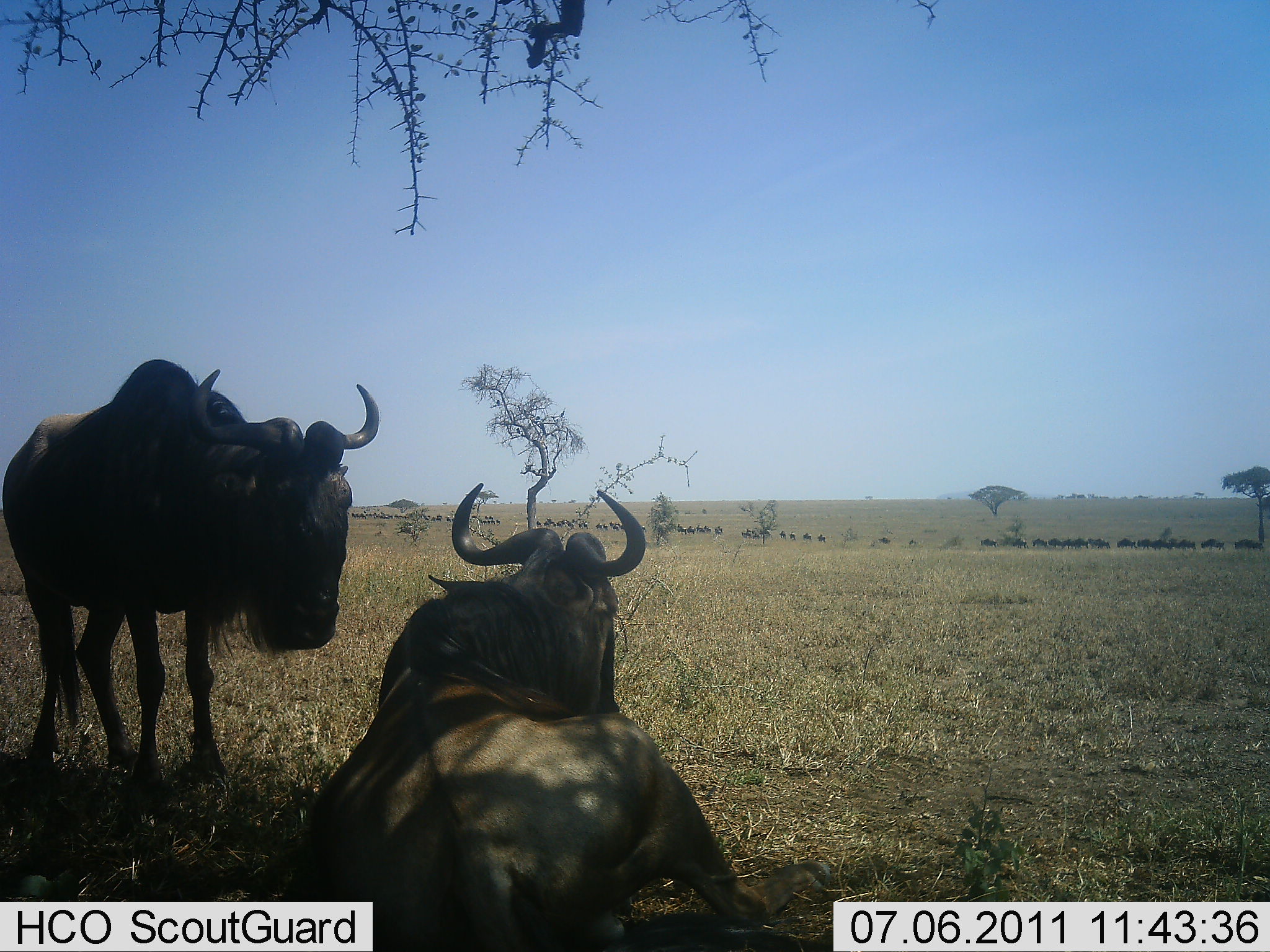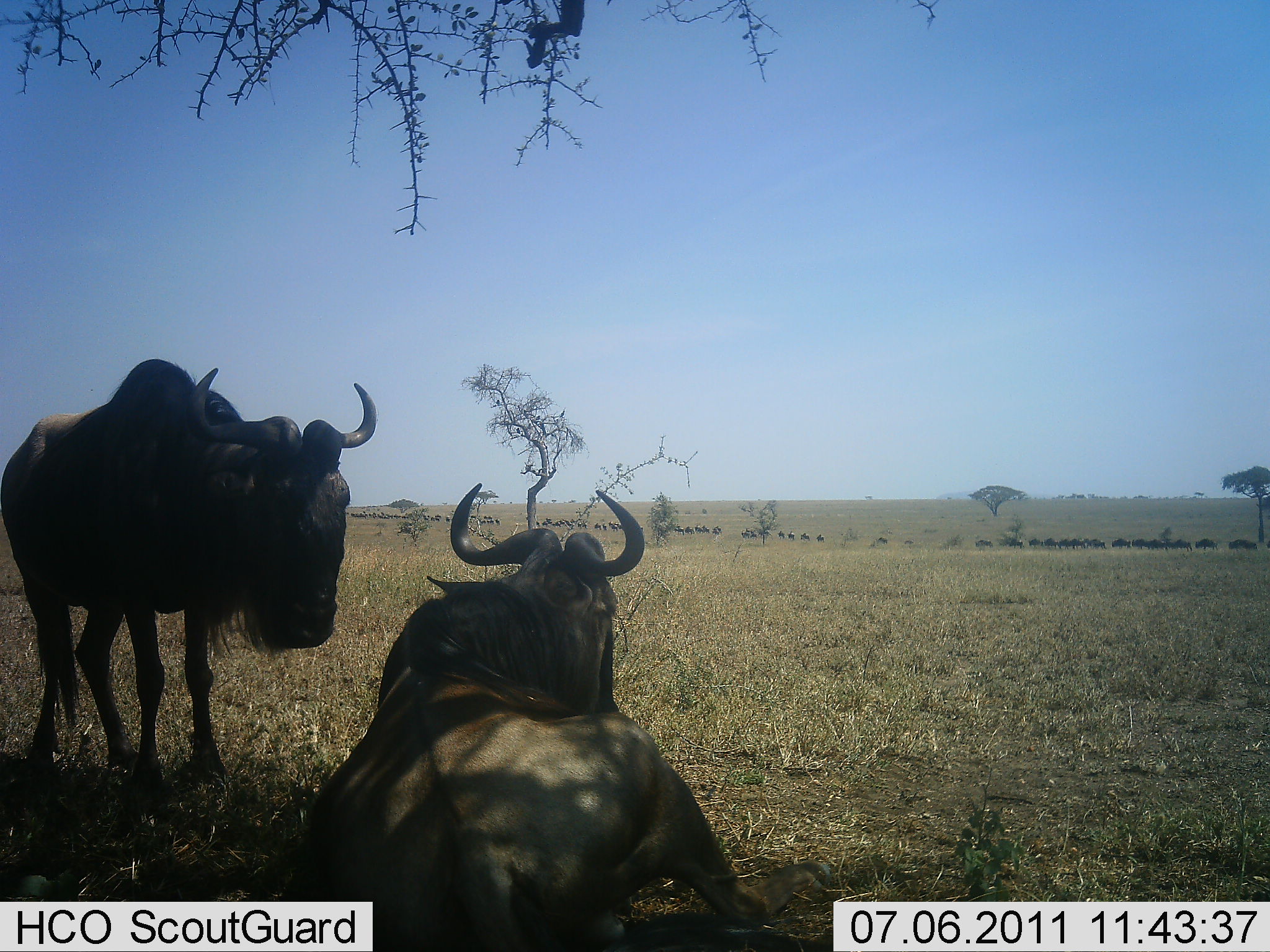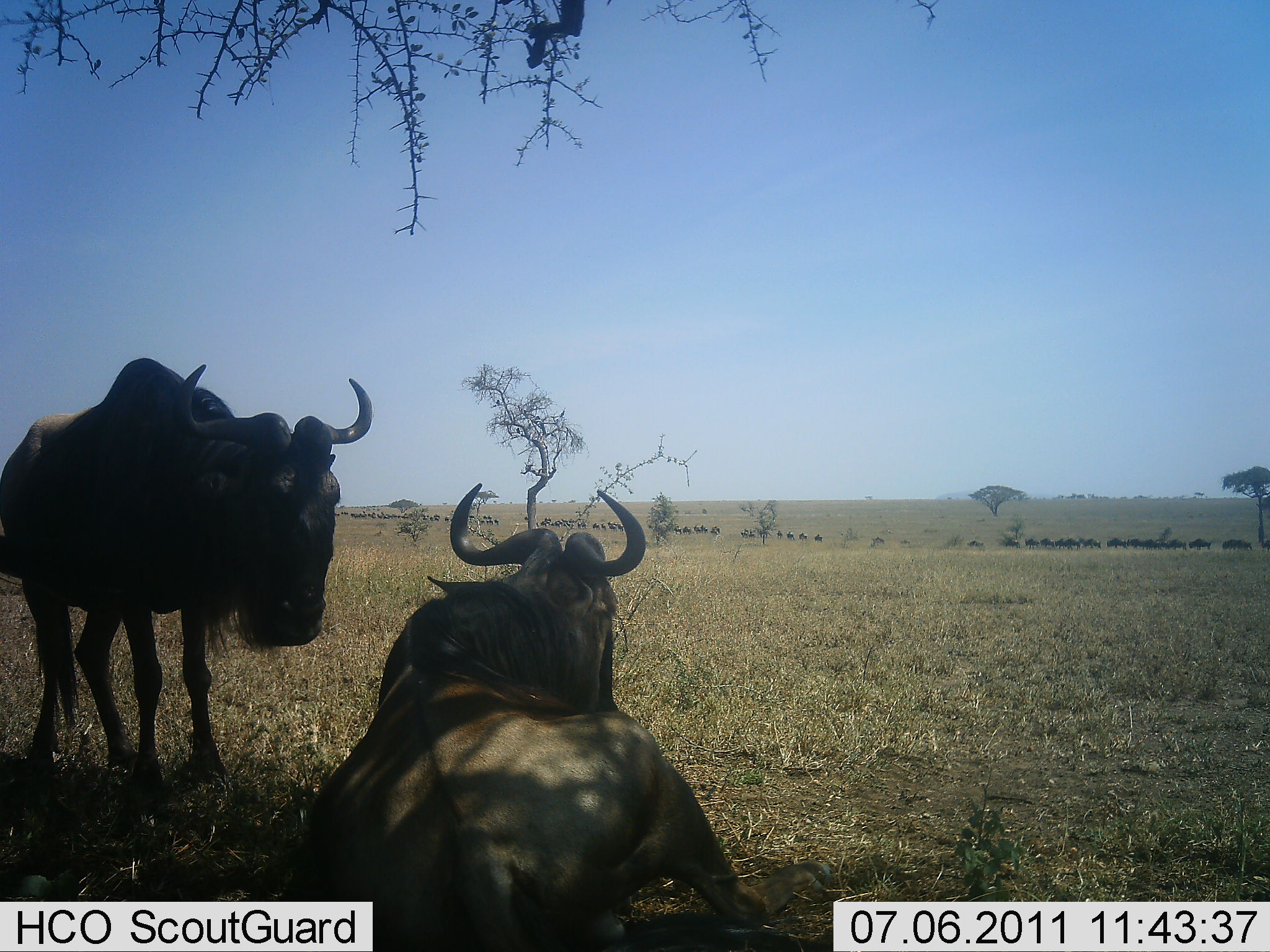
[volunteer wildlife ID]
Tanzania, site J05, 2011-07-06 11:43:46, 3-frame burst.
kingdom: Animalia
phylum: Chordata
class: Mammalia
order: Artiodactyla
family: Bovidae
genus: Connochaetes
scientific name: Connochaetes taurinus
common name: blue wildebeest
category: wildebeest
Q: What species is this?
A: Wildebeest (blue wildebeest) (Connochaetes taurinus).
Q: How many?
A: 2.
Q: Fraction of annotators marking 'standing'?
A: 69%.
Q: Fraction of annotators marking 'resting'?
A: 92%.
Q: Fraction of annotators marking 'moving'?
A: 38%.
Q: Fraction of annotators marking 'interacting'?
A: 8%.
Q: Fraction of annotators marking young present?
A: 0%.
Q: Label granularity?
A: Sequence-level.